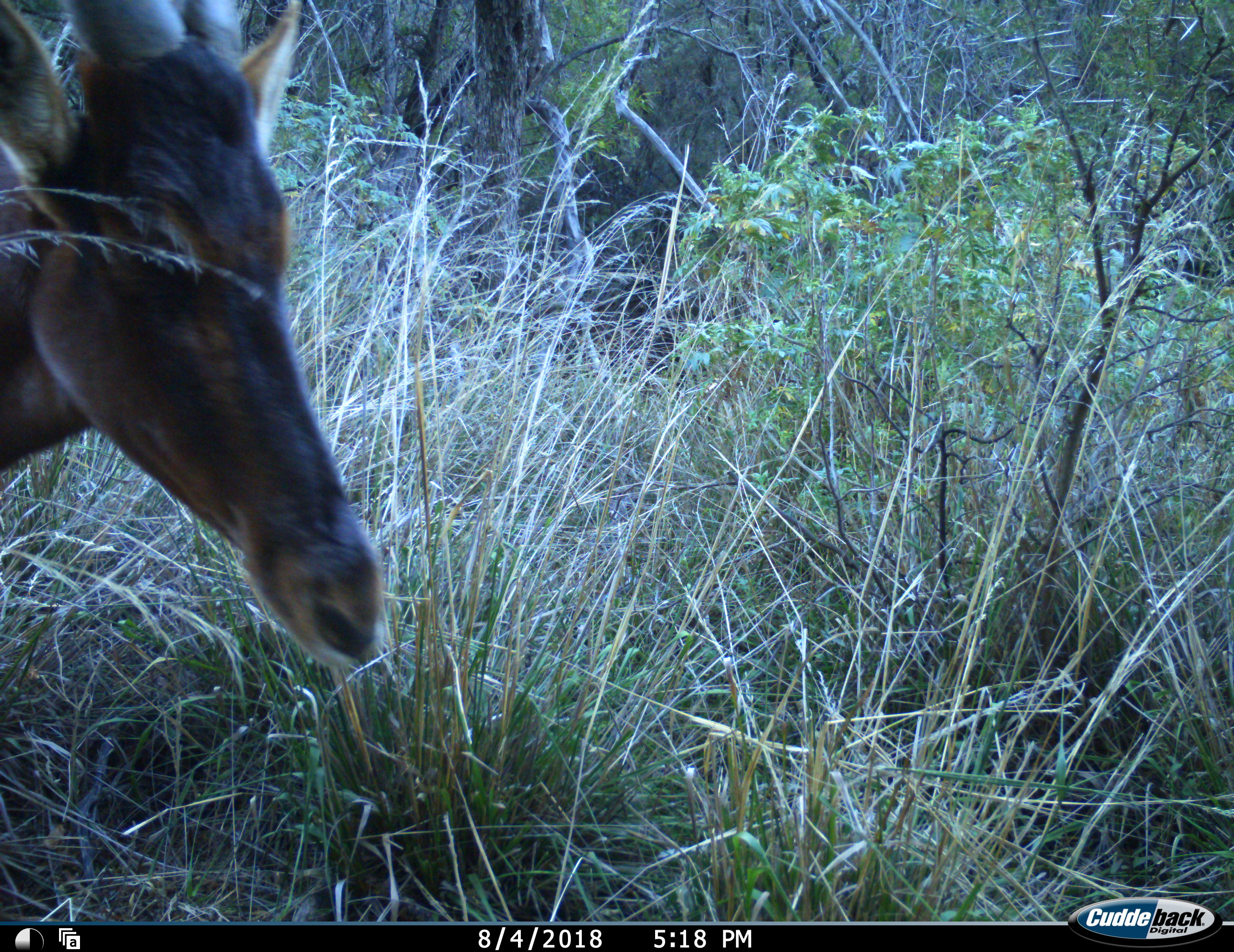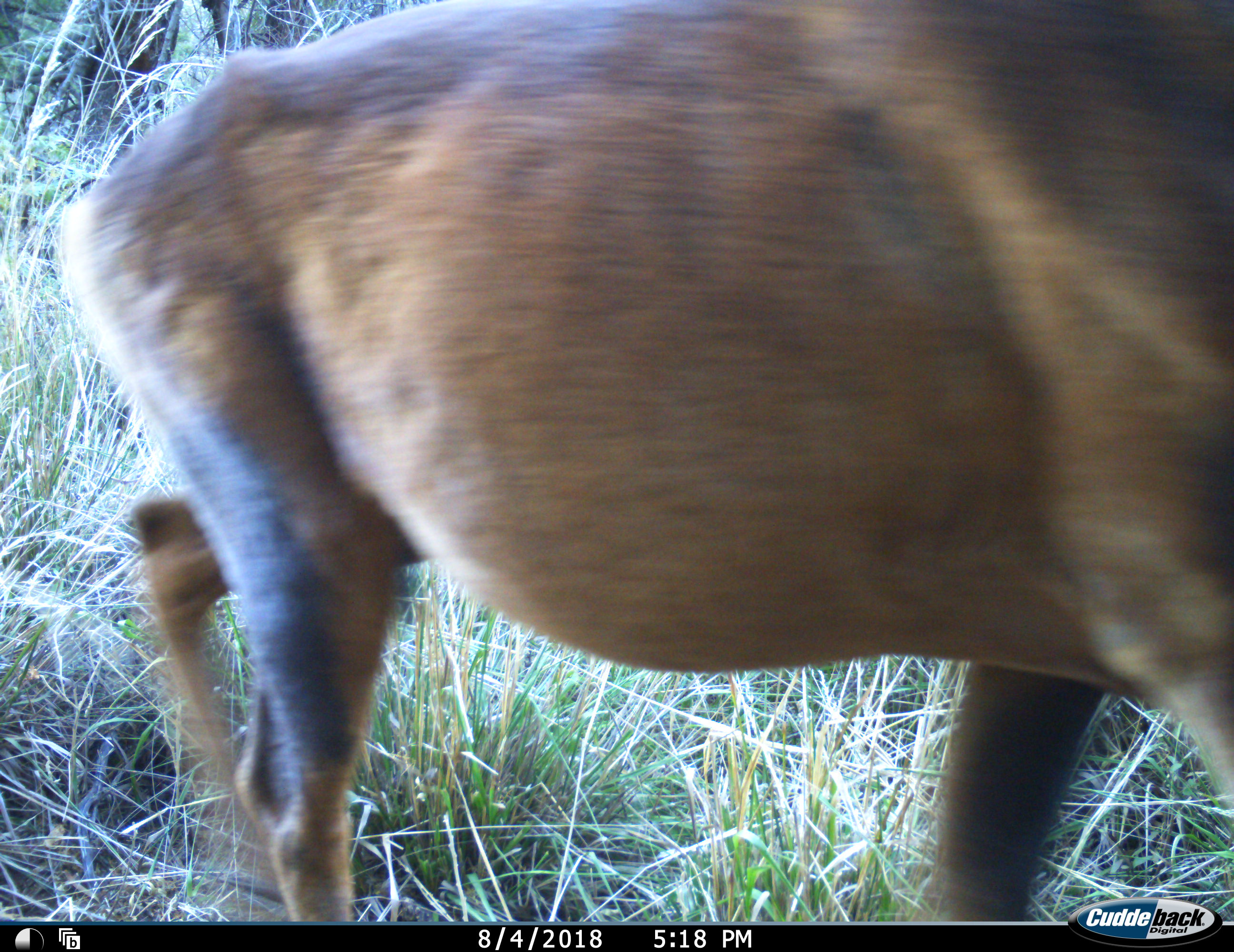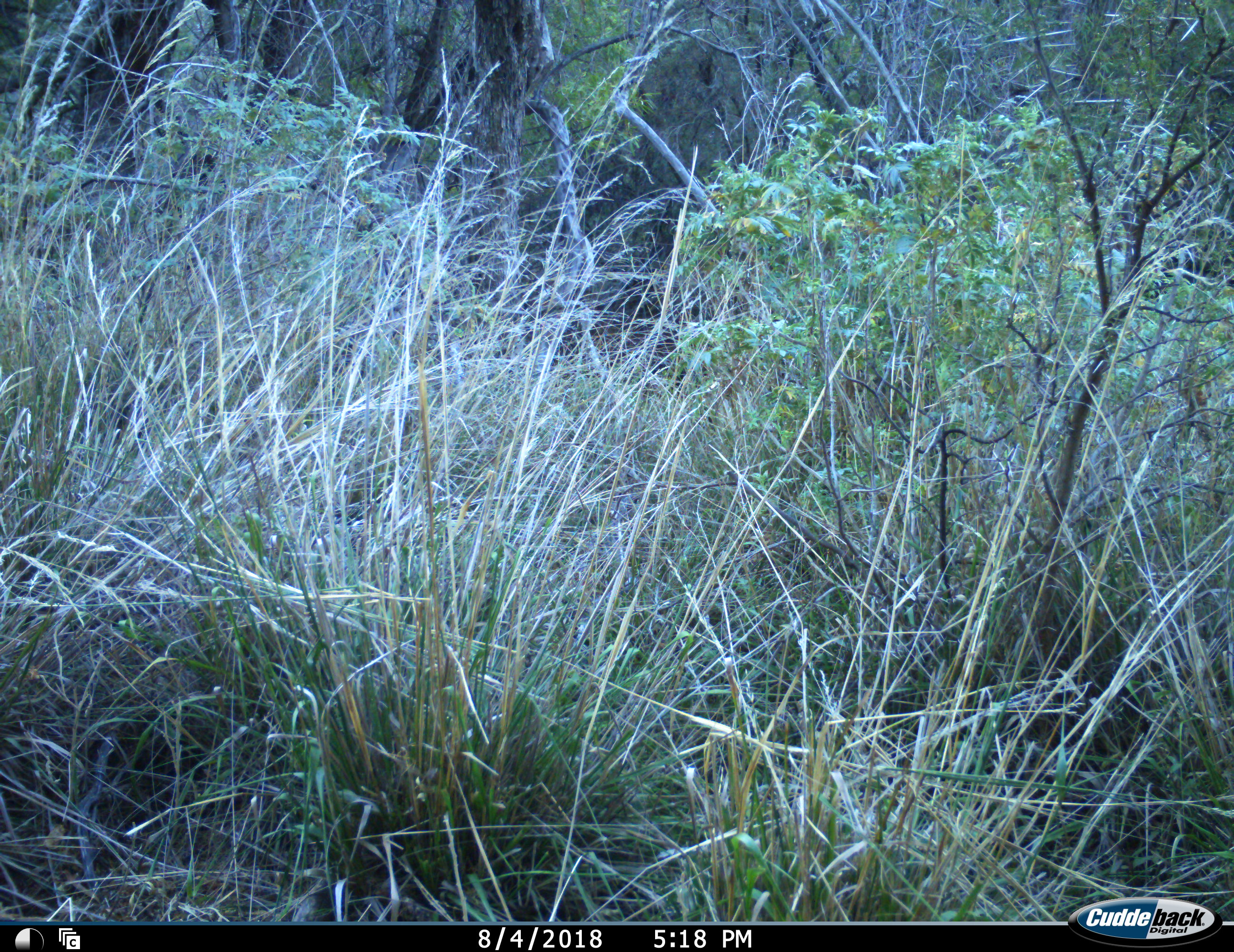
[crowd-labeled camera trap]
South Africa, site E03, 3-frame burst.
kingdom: Animalia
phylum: Chordata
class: Mammalia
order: Artiodactyla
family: Bovidae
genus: Alcelaphus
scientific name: Alcelaphus buselaphus caama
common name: red hartebeest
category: hartebeestred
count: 1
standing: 0%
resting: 0%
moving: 100%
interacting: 0%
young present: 0%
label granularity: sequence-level